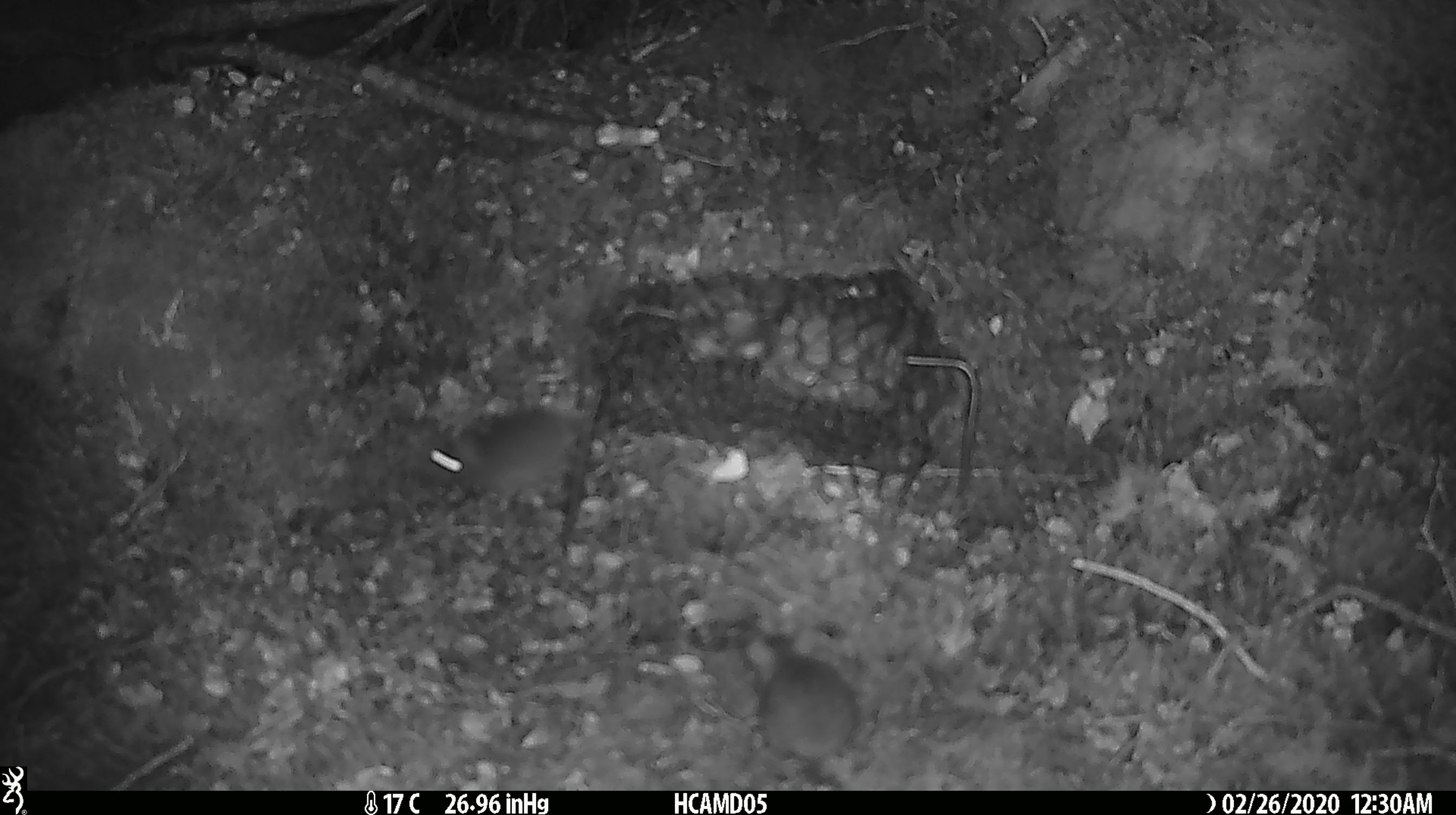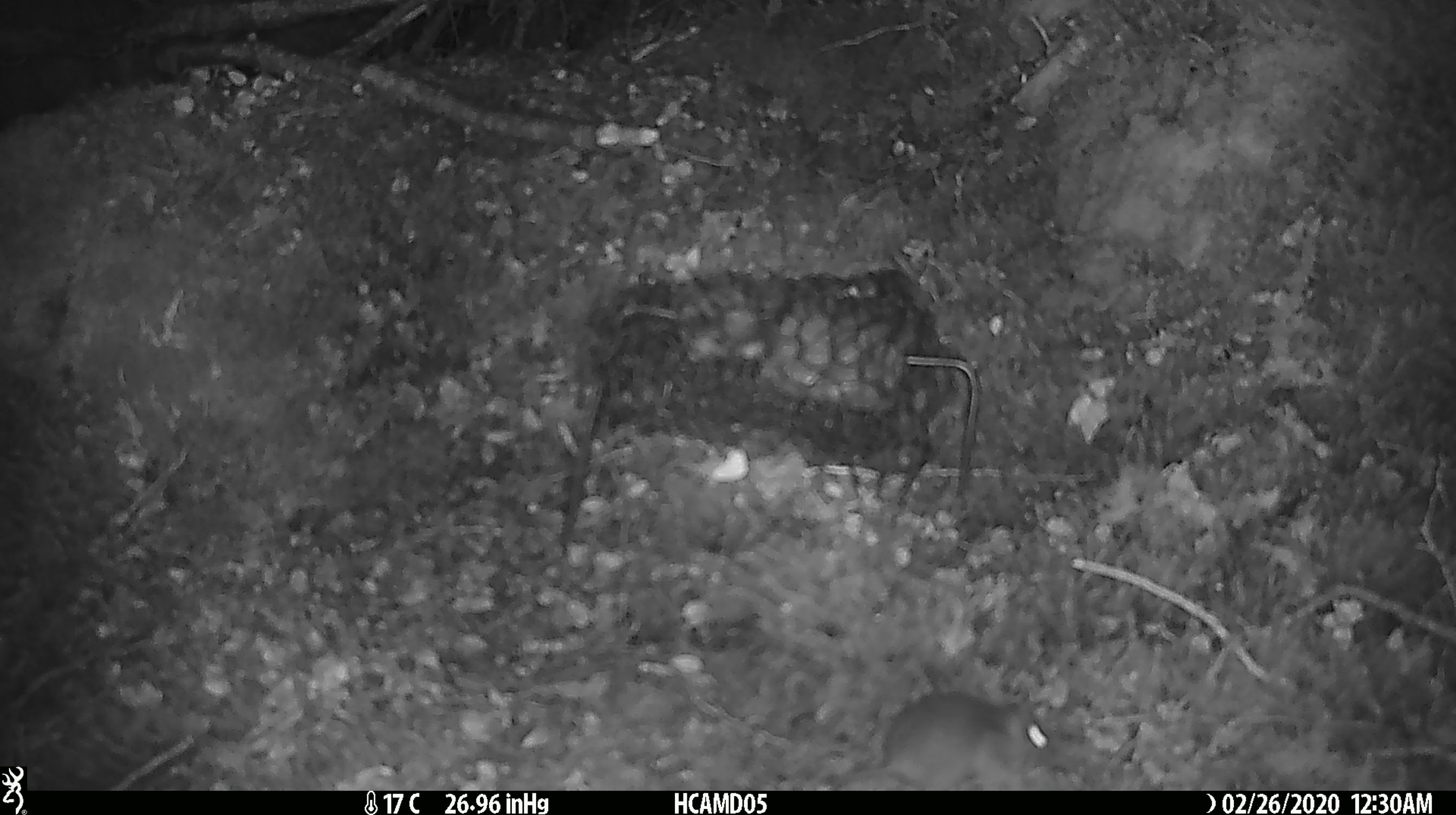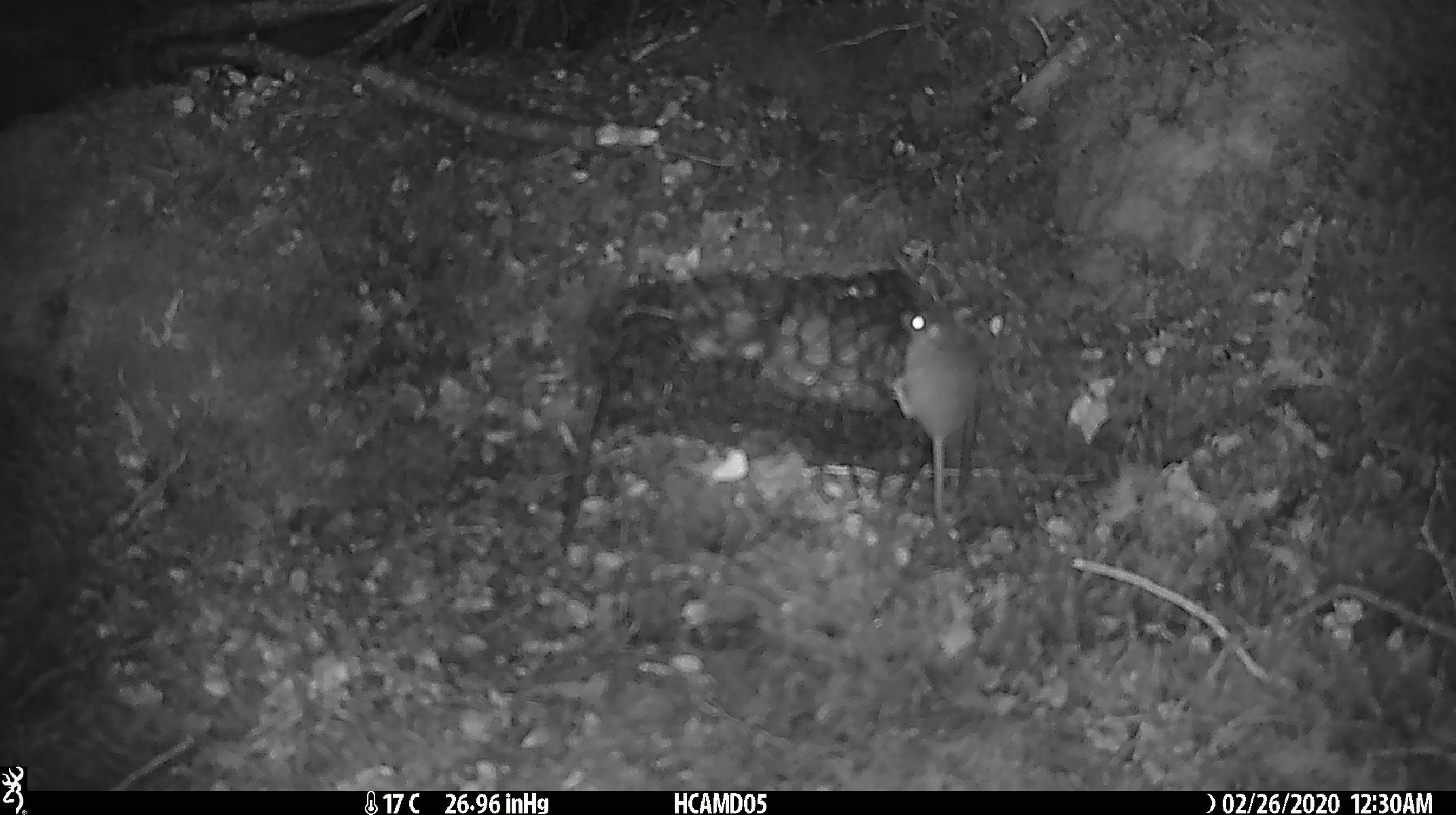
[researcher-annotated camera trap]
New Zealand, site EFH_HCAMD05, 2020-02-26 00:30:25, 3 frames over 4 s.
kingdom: Animalia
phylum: Chordata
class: Mammalia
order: Rodentia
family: Muridae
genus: Mus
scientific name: Mus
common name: mouse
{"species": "mouse (Mus)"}